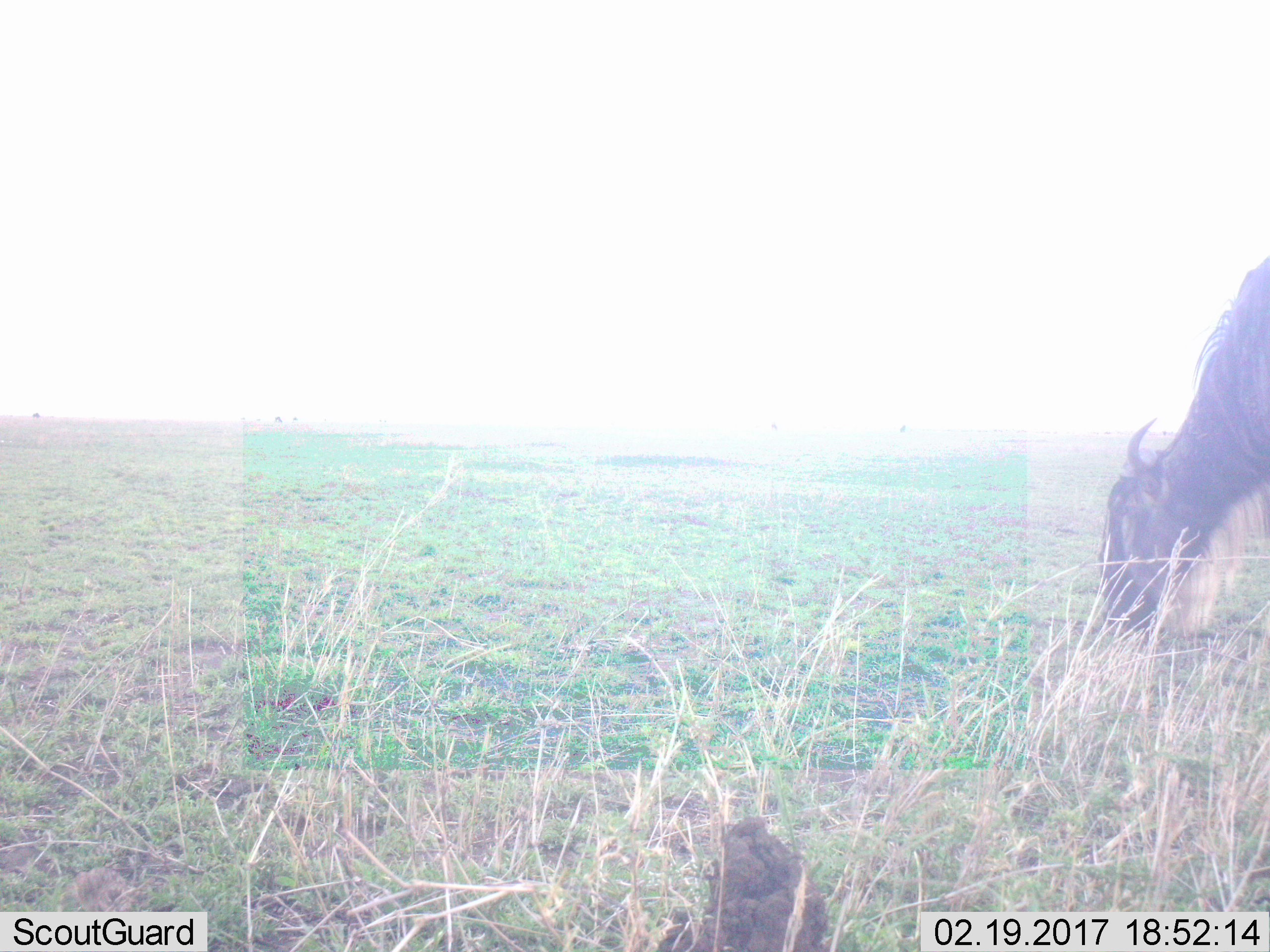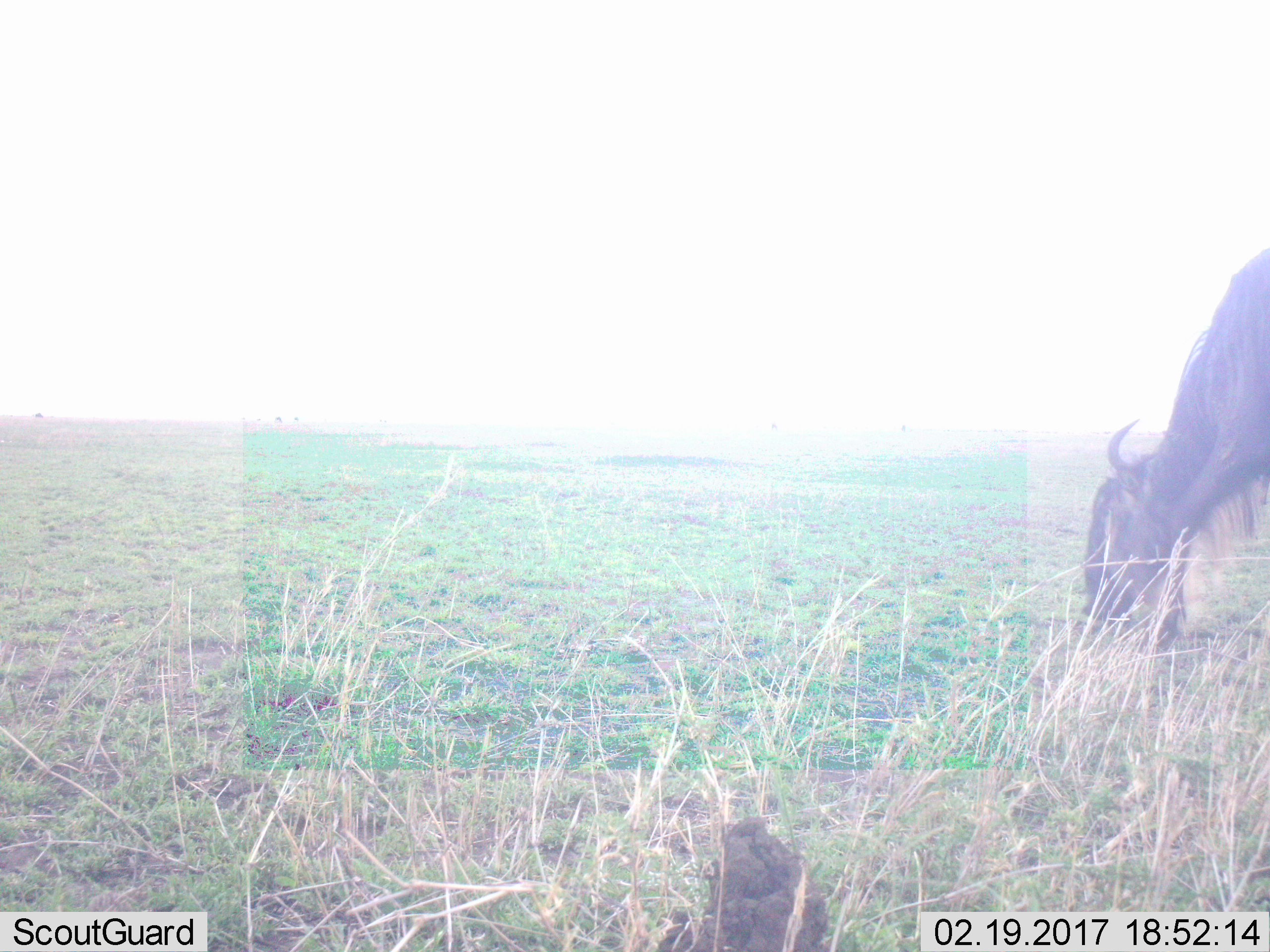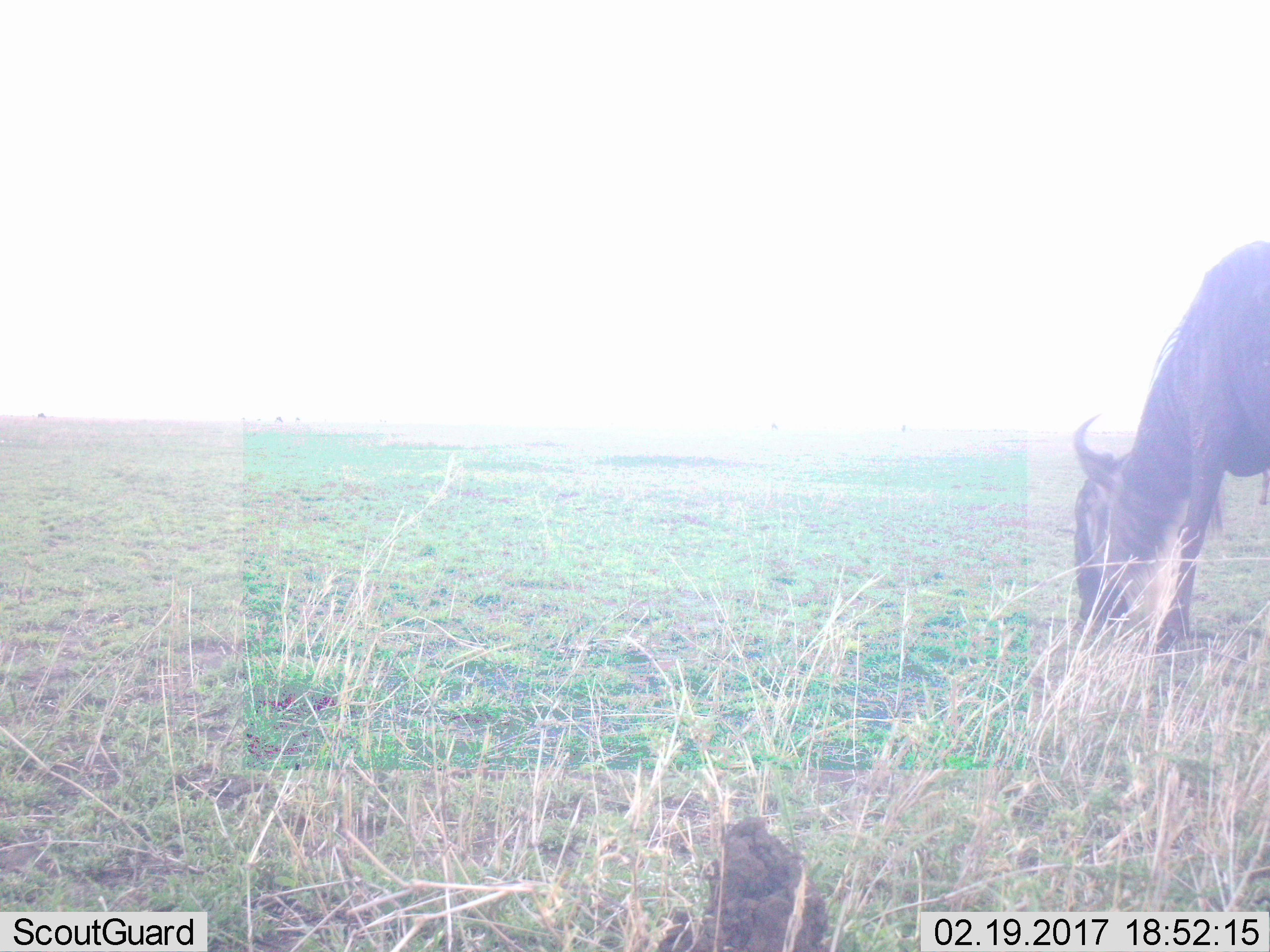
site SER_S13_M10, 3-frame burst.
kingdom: Animalia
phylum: Chordata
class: Mammalia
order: Artiodactyla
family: Bovidae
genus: Connochaetes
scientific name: Connochaetes taurinus taurinus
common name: blue wildebeest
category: wildebeestblue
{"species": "wildebeestblue (blue wildebeest) (Connochaetes taurinus taurinus)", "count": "1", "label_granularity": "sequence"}